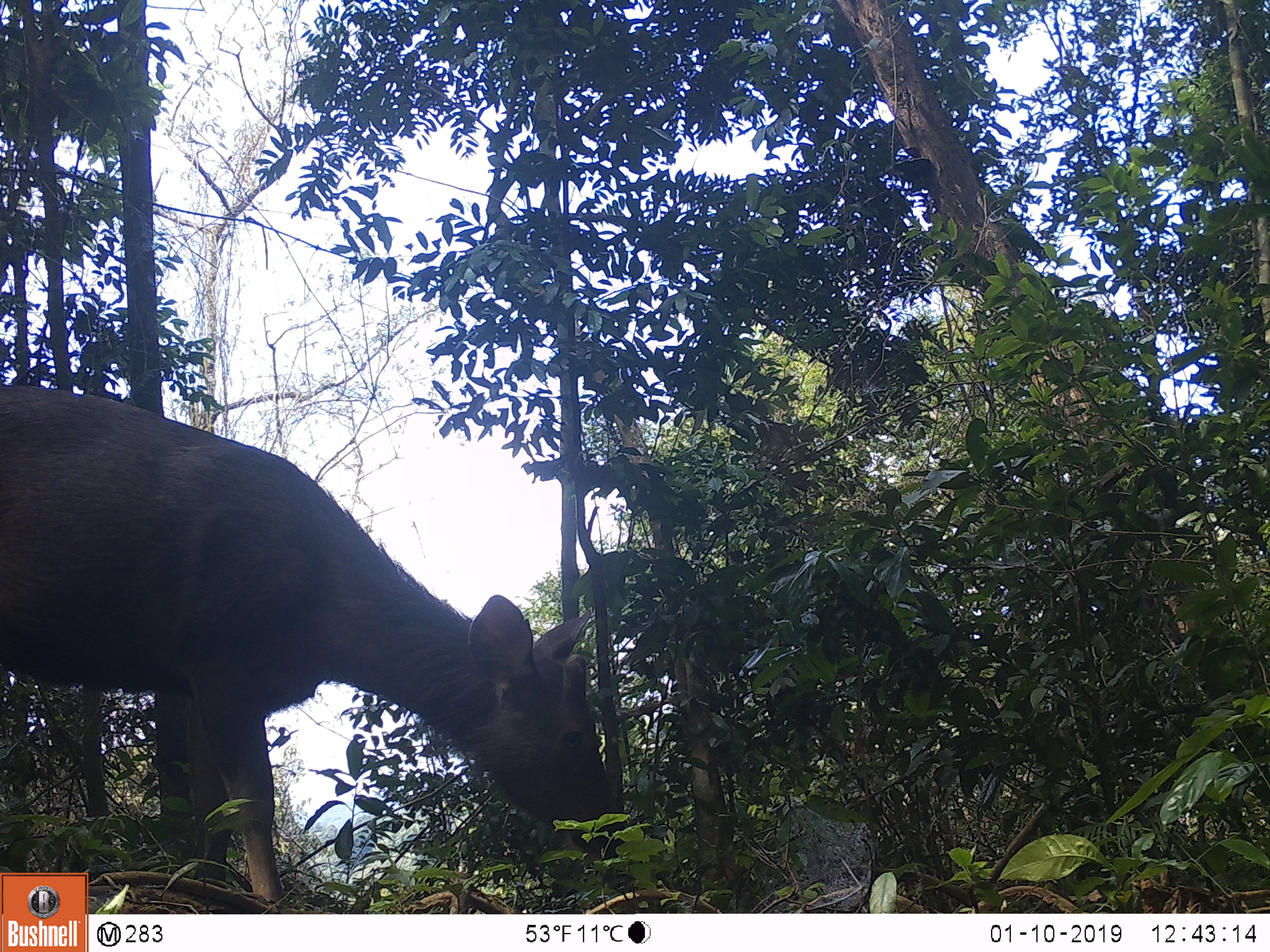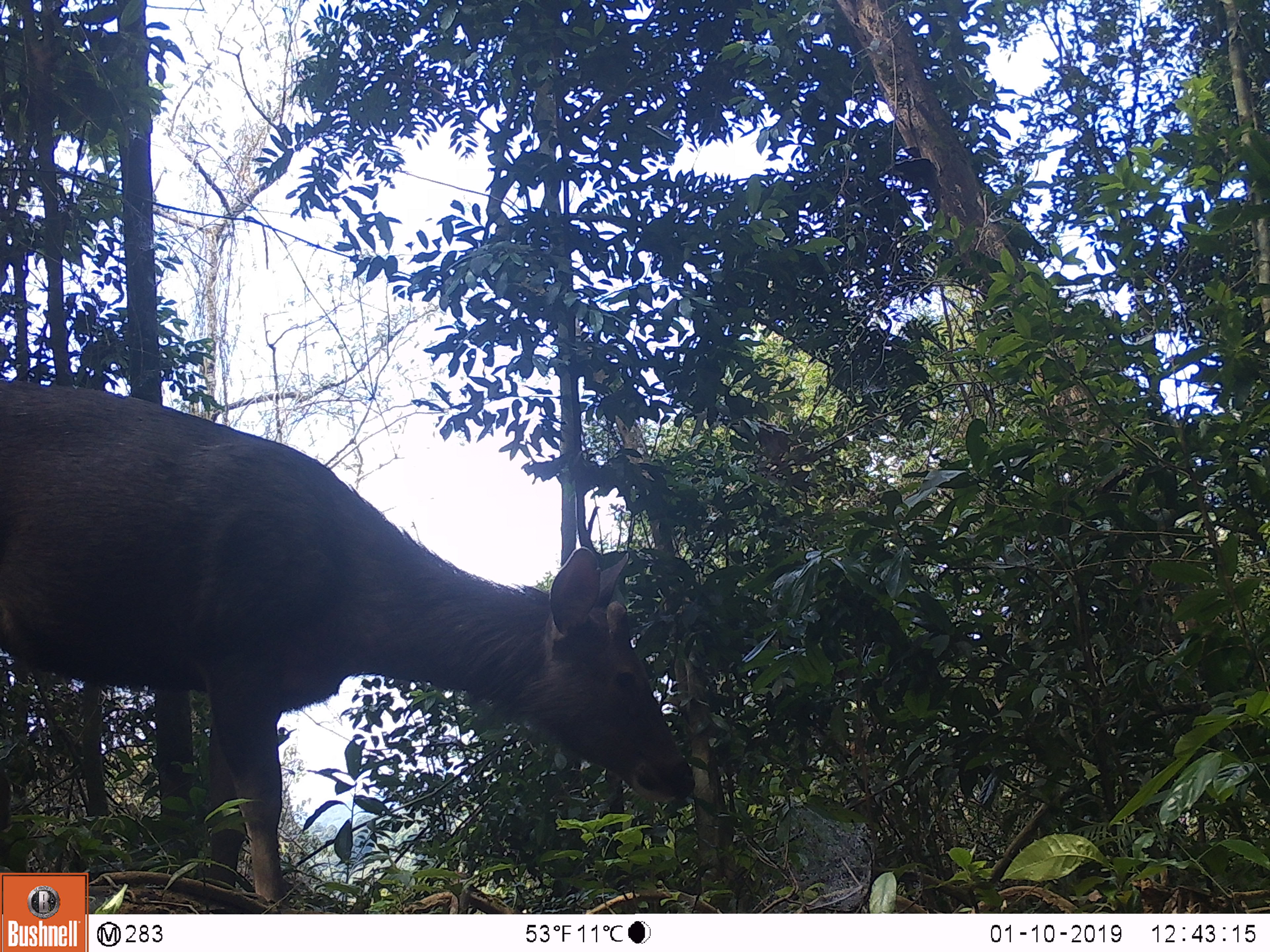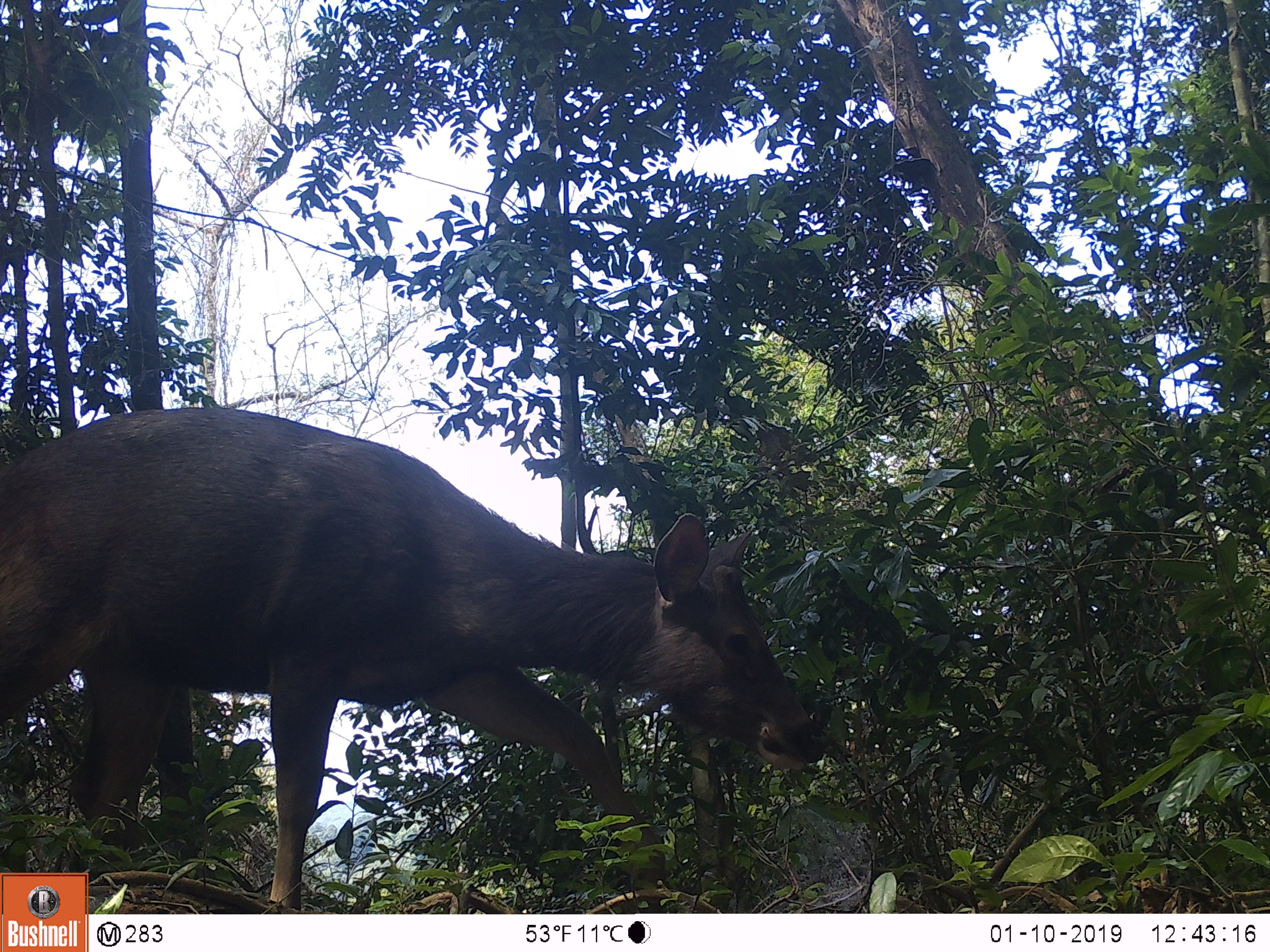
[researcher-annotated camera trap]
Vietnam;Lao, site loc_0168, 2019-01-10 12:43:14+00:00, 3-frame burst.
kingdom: Animalia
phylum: Chordata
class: Mammalia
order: Artiodactyla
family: Cervidae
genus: Rusa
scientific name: Rusa unicolor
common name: sambar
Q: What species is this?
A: Sambar (Rusa unicolor).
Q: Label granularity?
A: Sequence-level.